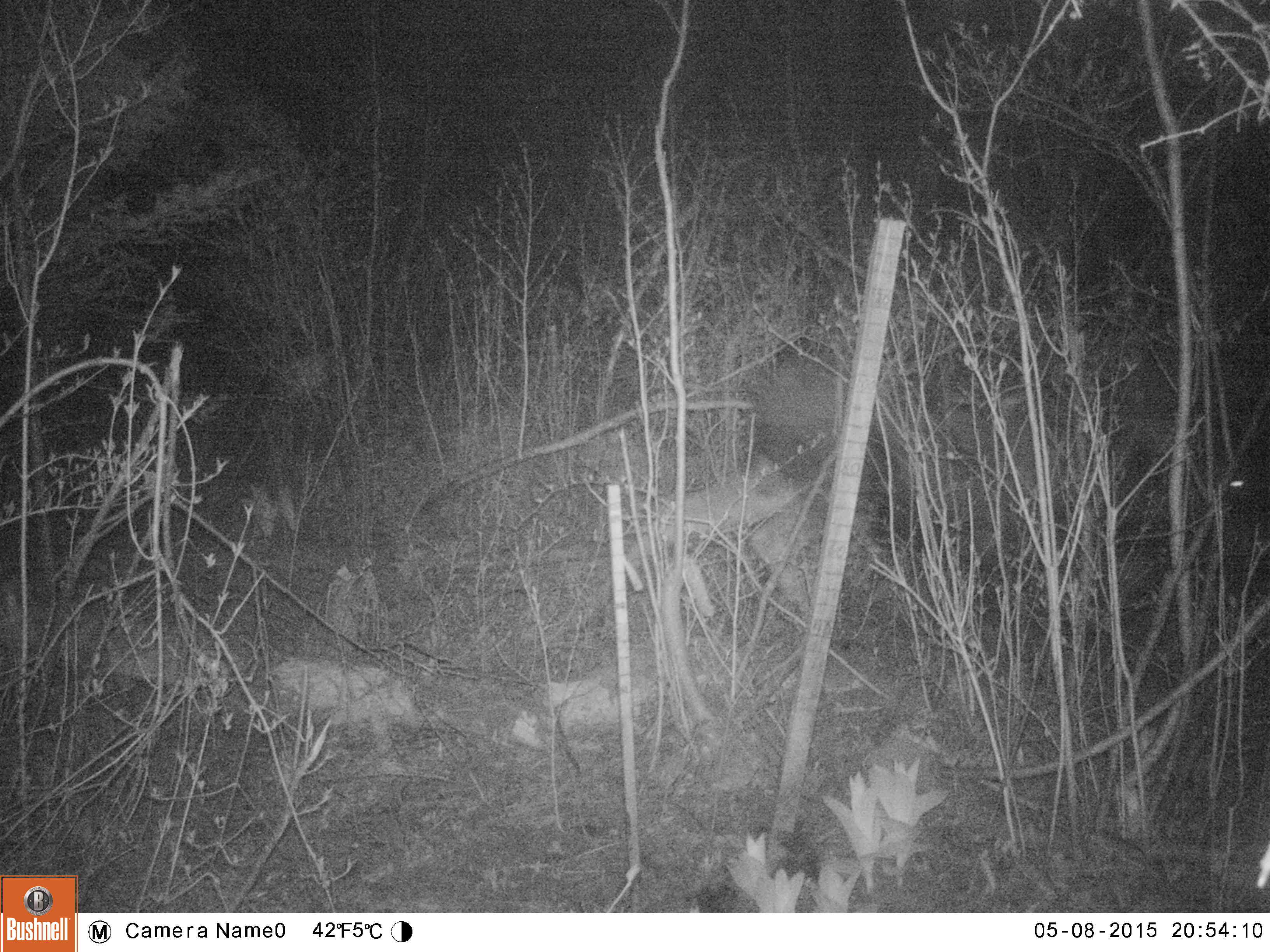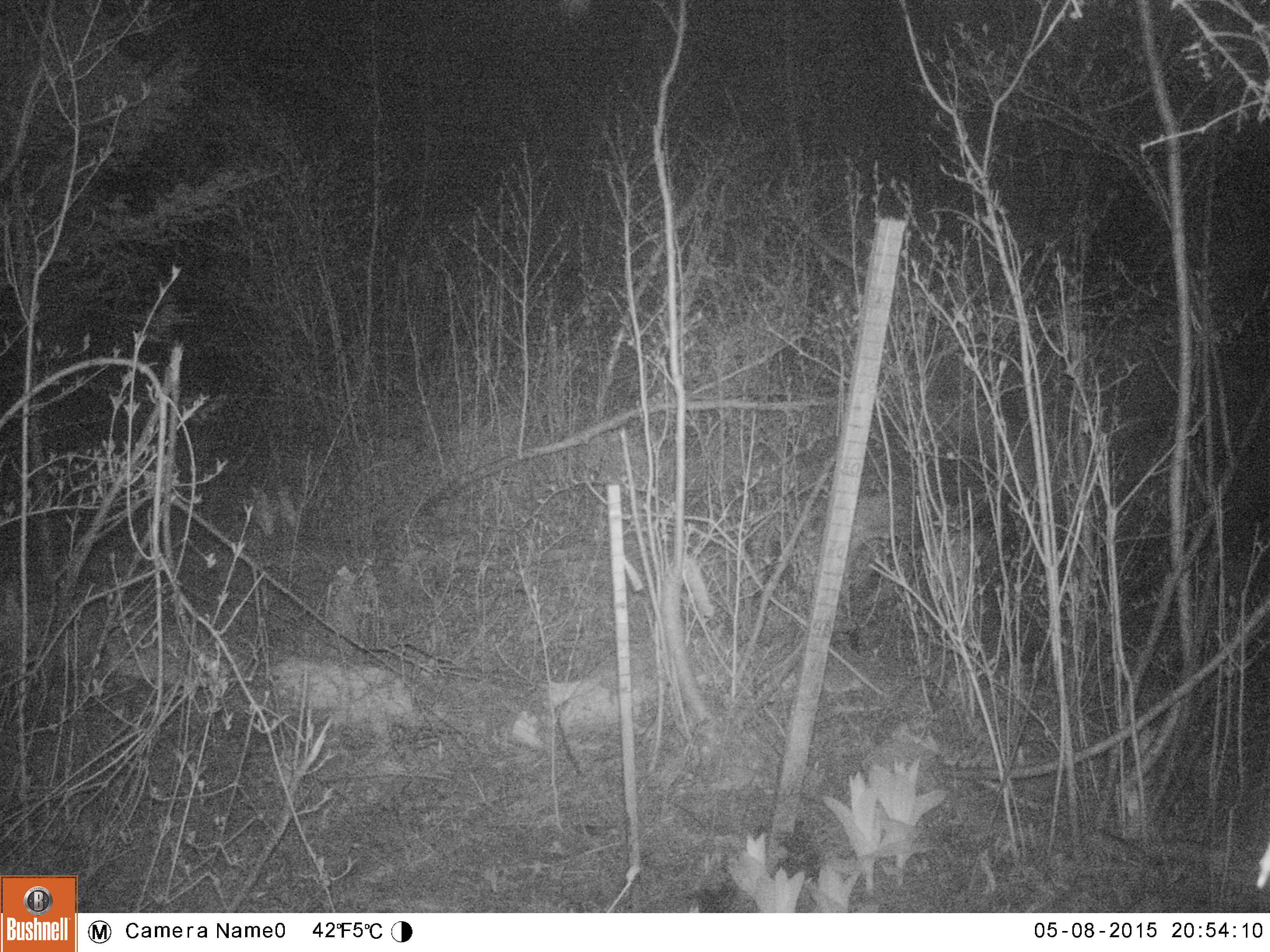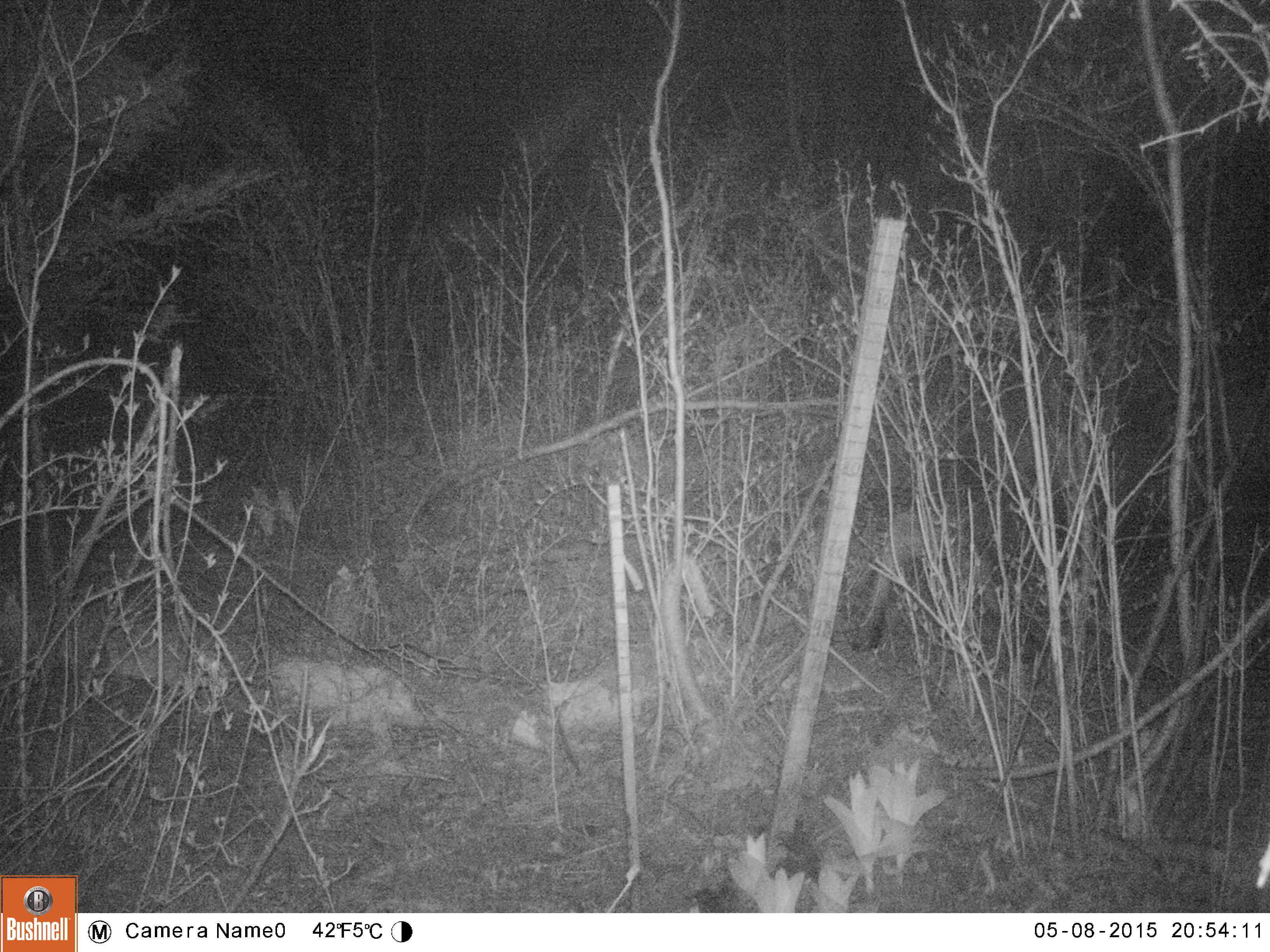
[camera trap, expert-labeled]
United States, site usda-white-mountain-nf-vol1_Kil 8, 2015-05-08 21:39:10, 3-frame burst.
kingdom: Animalia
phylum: Chordata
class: Mammalia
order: Artiodactyla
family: Cervidae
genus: Alces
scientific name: Alces alces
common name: moose